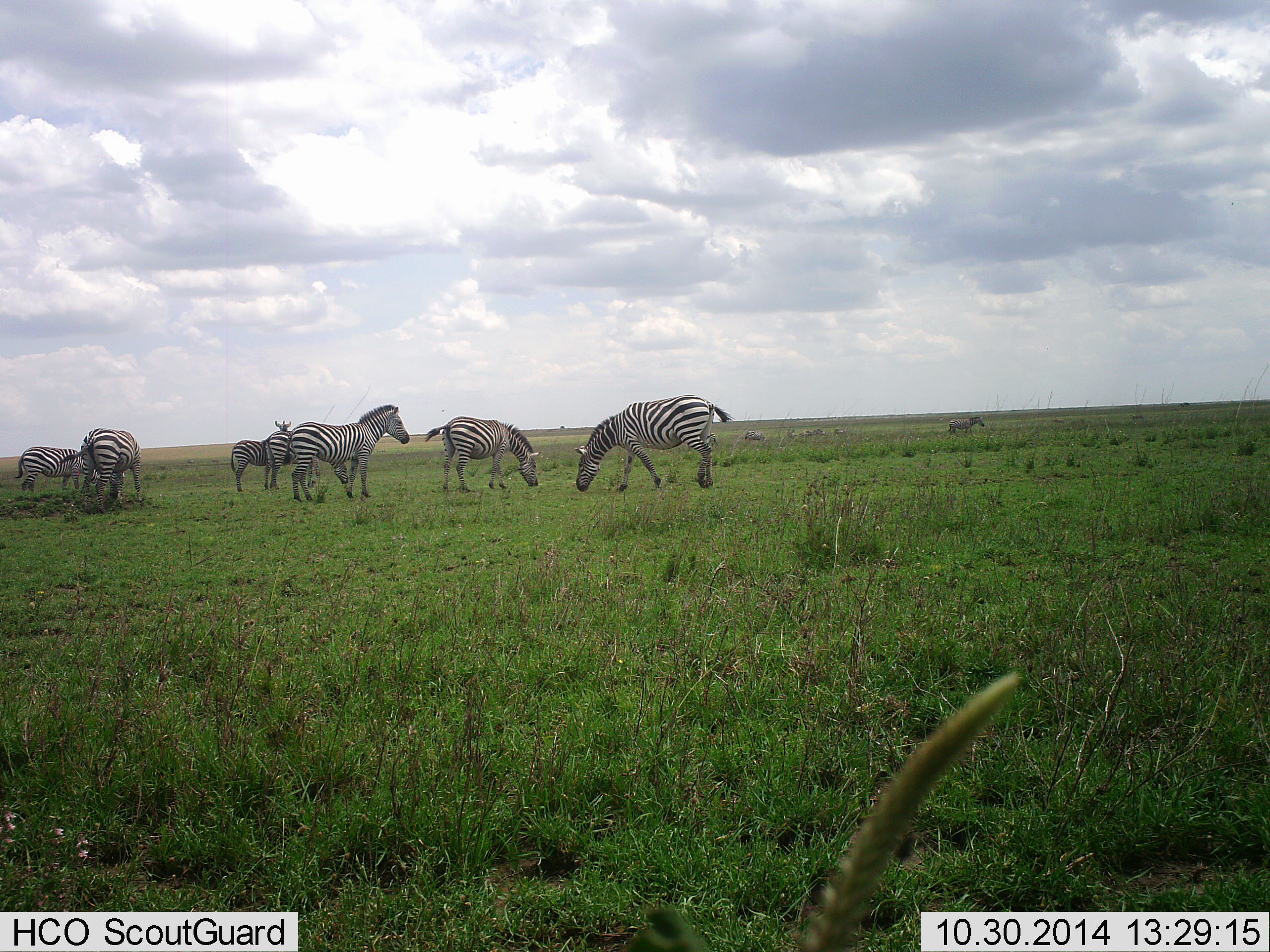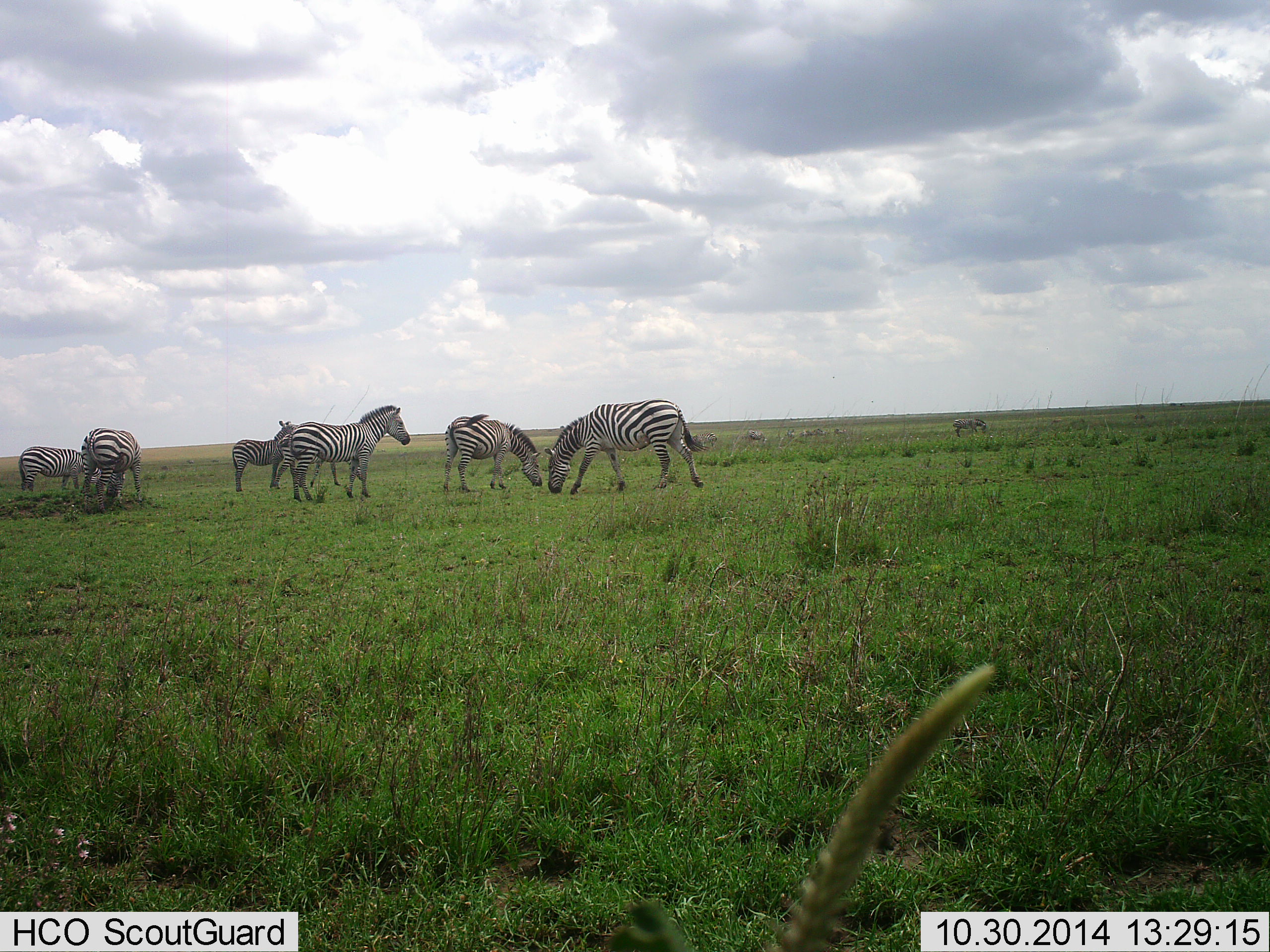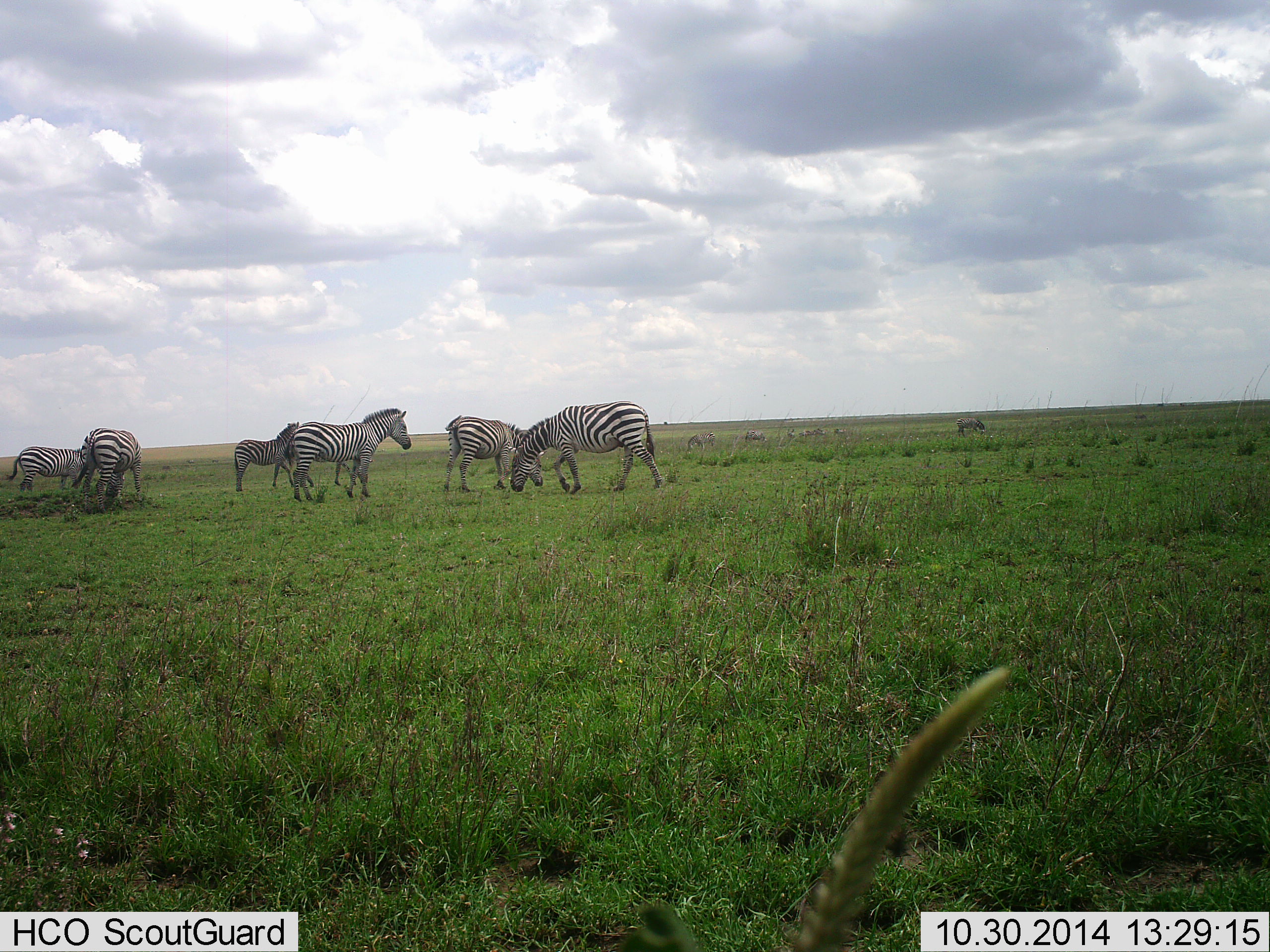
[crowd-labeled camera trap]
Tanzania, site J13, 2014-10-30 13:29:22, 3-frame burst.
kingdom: Animalia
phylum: Chordata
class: Mammalia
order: Perissodactyla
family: Equidae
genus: Equus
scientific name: Equus quagga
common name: plains zebra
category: zebra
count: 6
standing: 45%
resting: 0%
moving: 9%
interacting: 0%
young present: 9%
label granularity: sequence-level